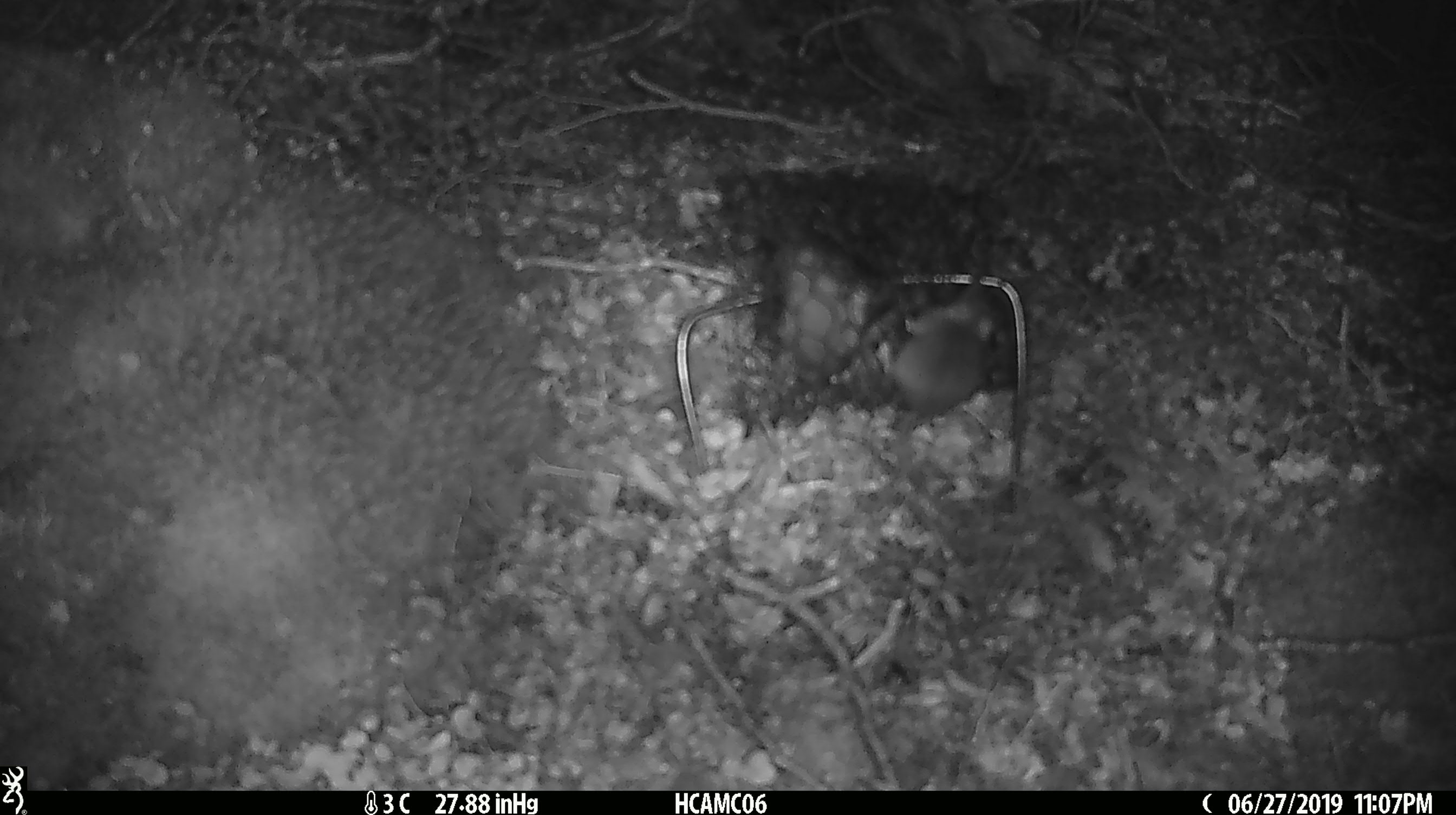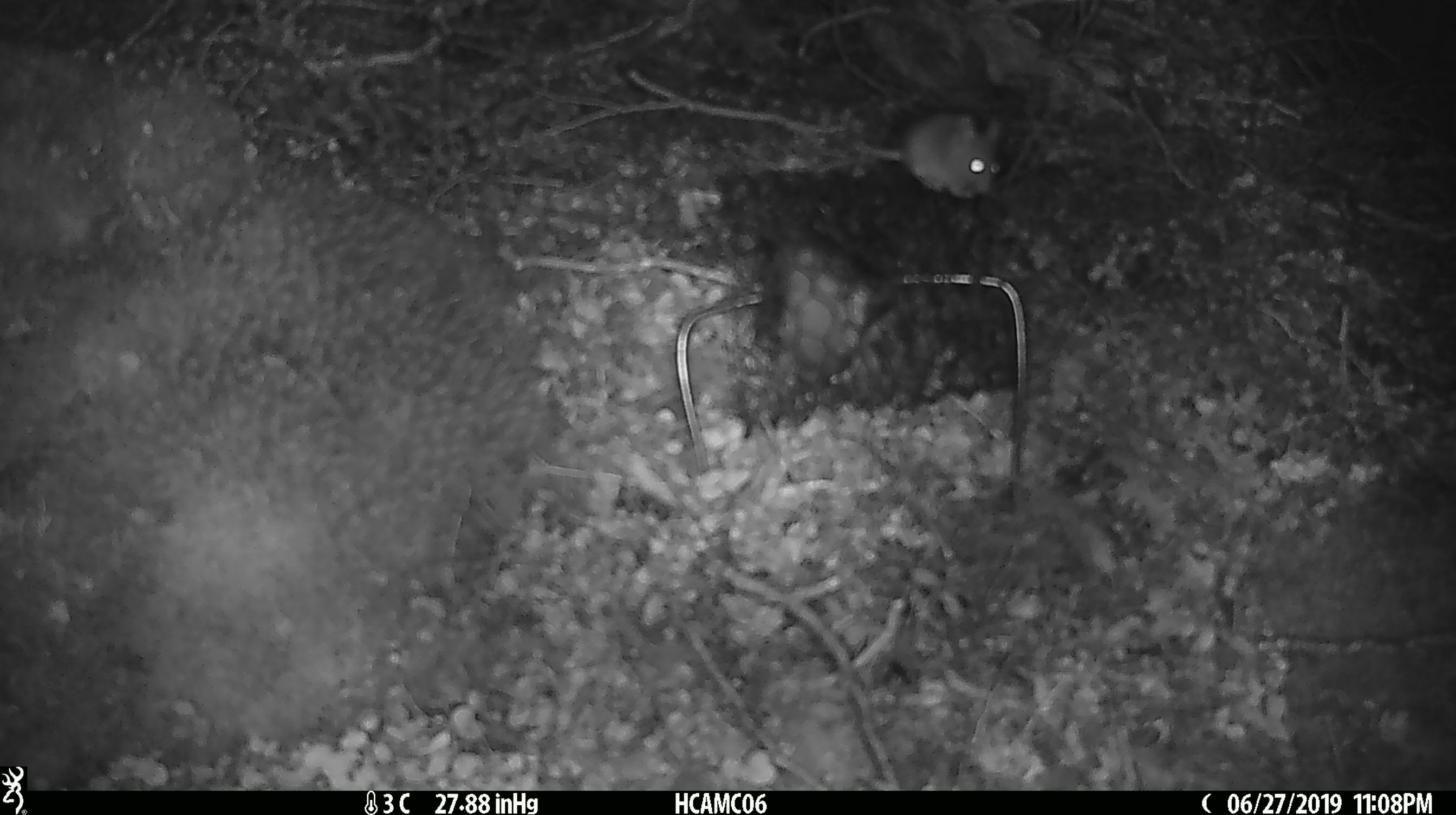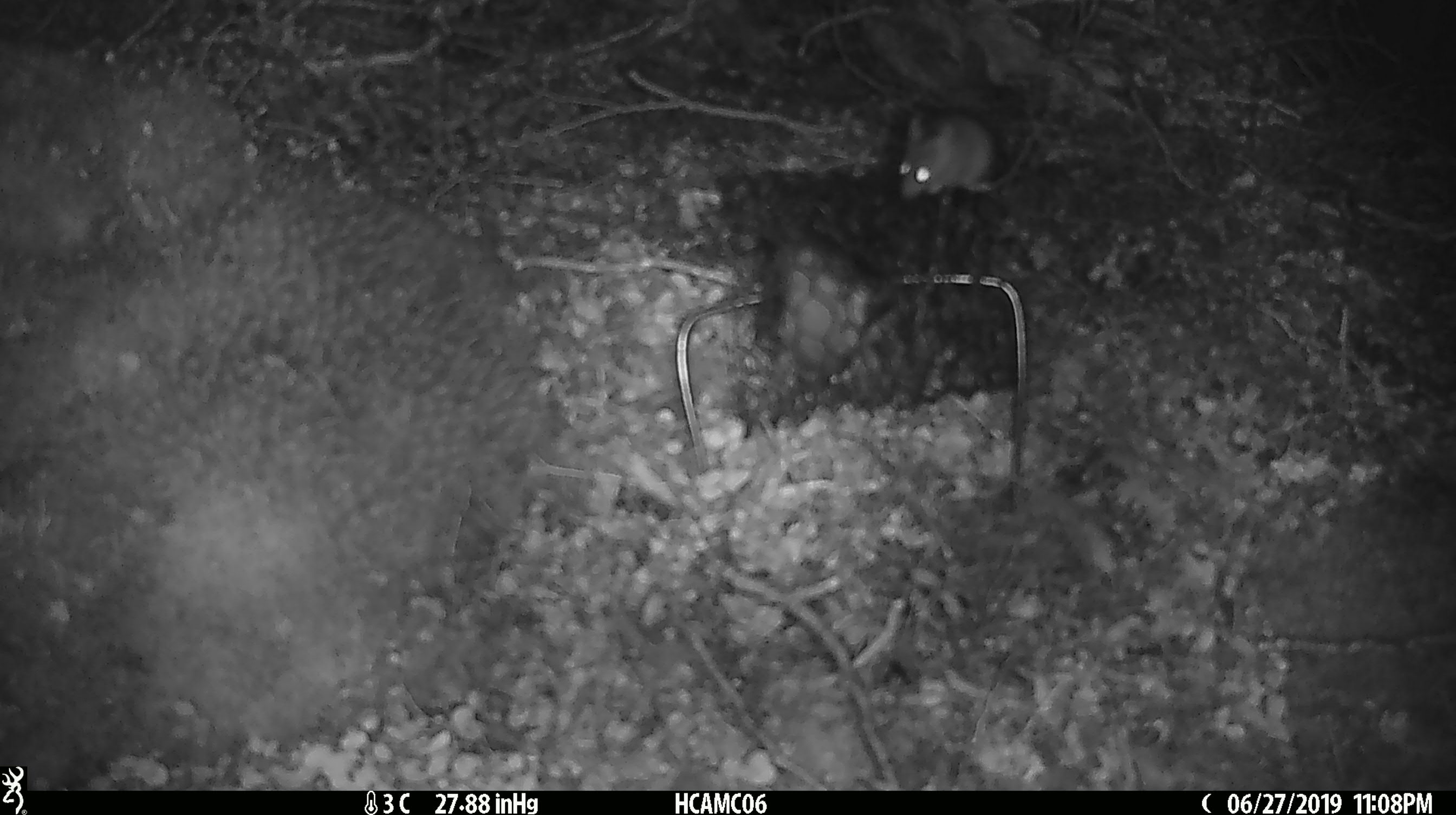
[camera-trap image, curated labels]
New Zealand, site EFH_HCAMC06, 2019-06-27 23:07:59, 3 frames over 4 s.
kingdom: Animalia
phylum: Chordata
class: Mammalia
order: Rodentia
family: Muridae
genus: Mus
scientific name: Mus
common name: mouse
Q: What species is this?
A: Mouse (Mus).